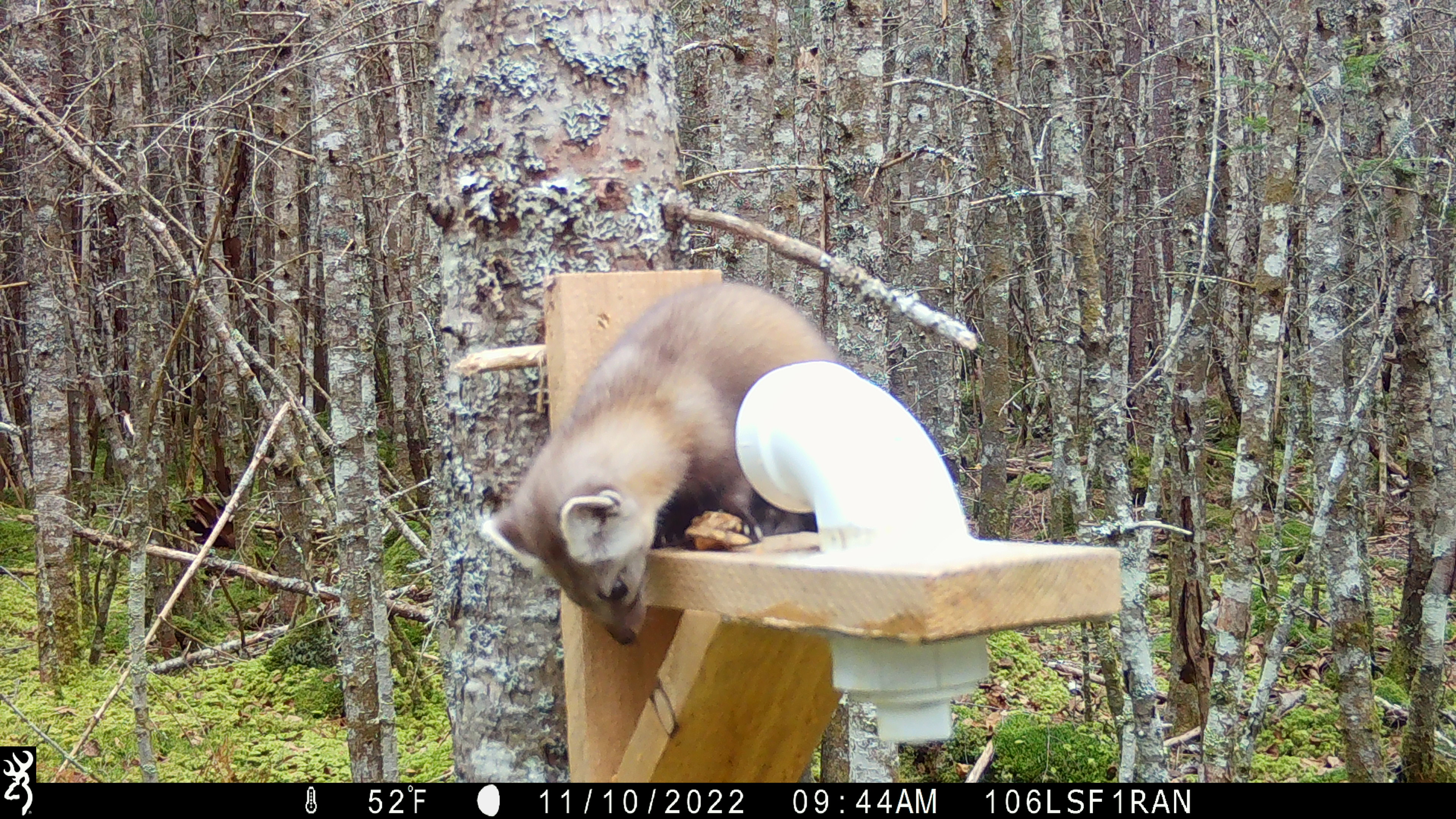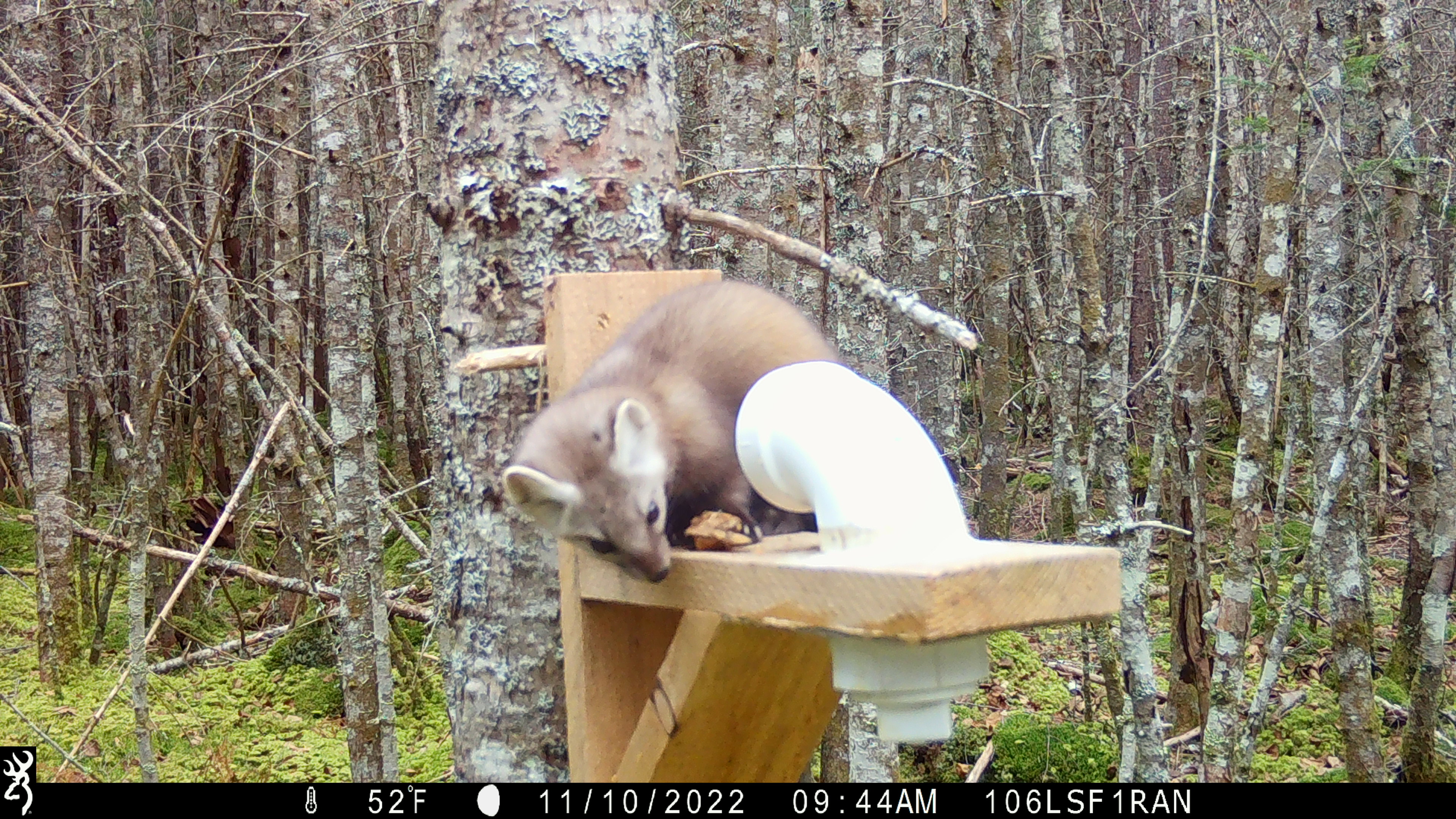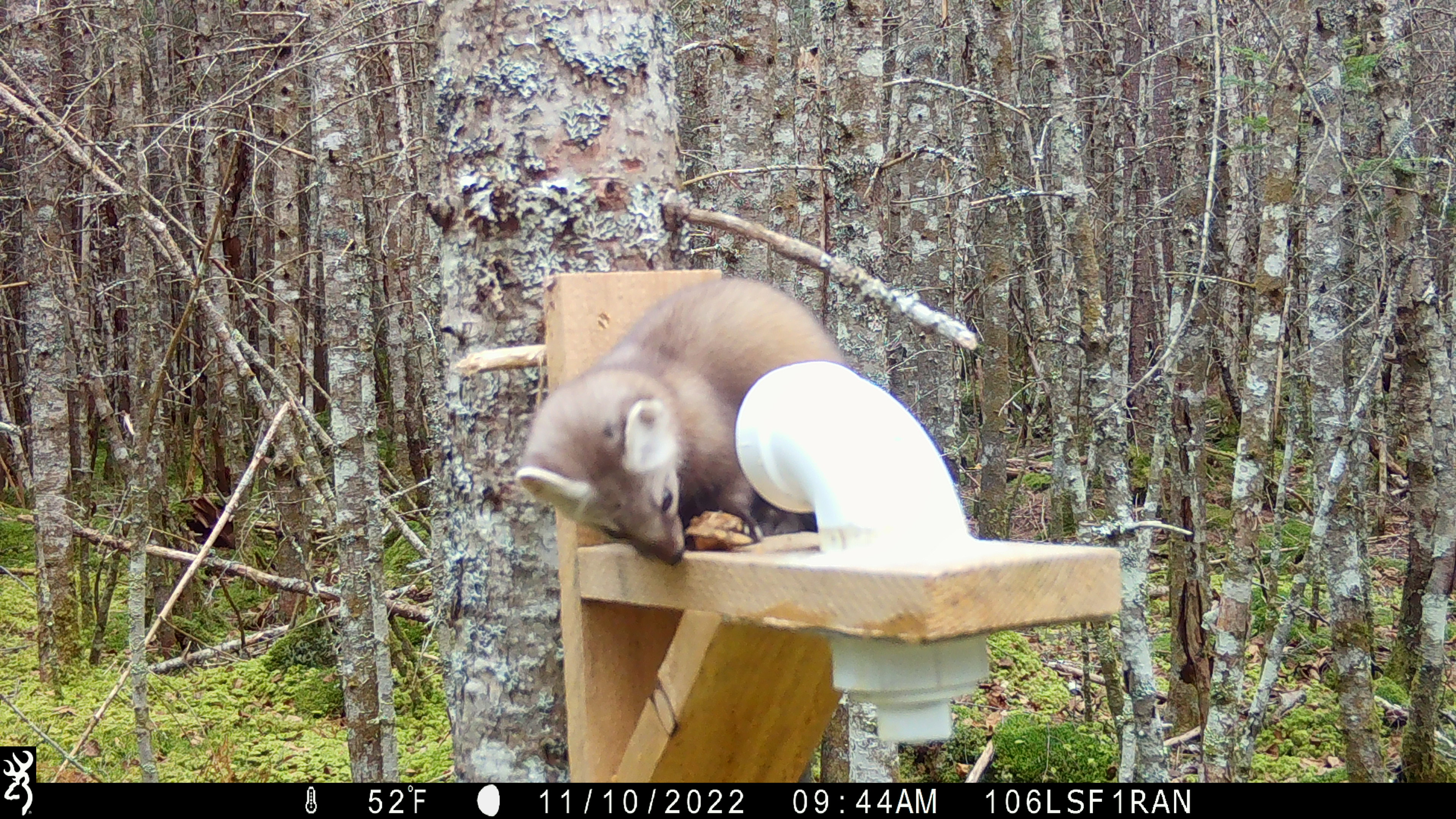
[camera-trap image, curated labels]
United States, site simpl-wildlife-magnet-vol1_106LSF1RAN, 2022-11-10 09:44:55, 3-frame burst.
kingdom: Animalia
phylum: Chordata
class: Mammalia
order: Carnivora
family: Mustelidae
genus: Martes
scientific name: Martes americana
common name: american marten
American marten (Martes americana).